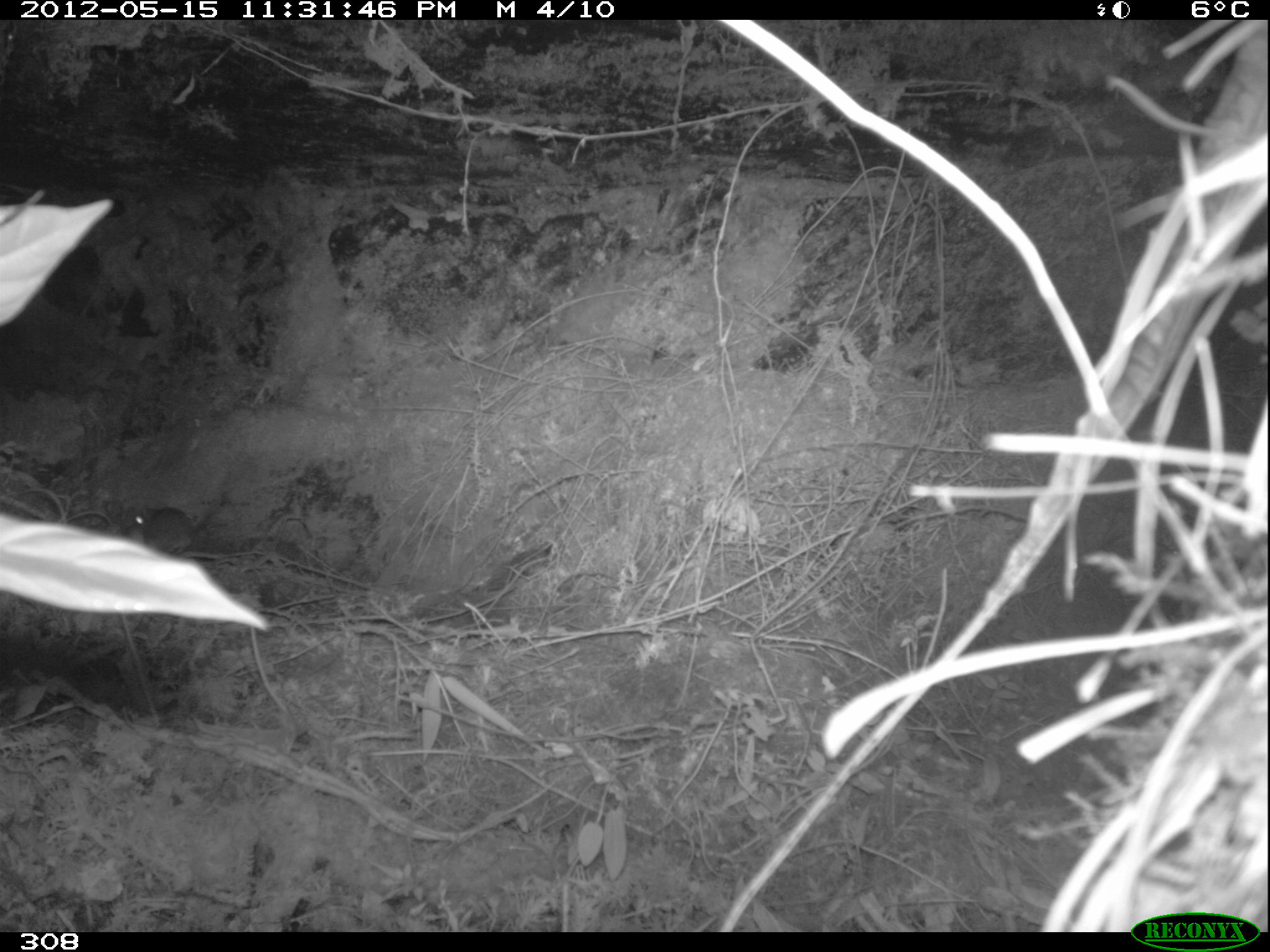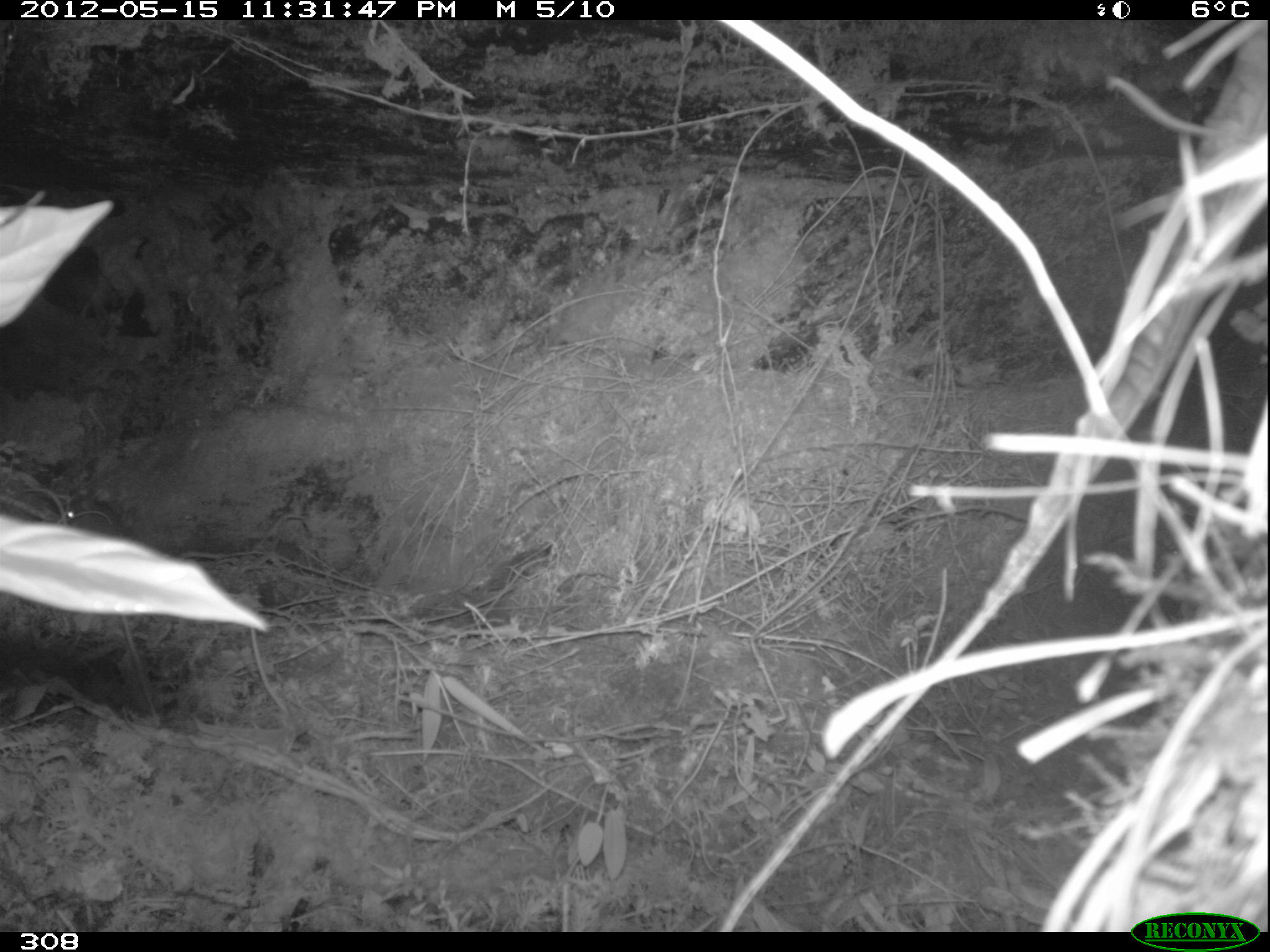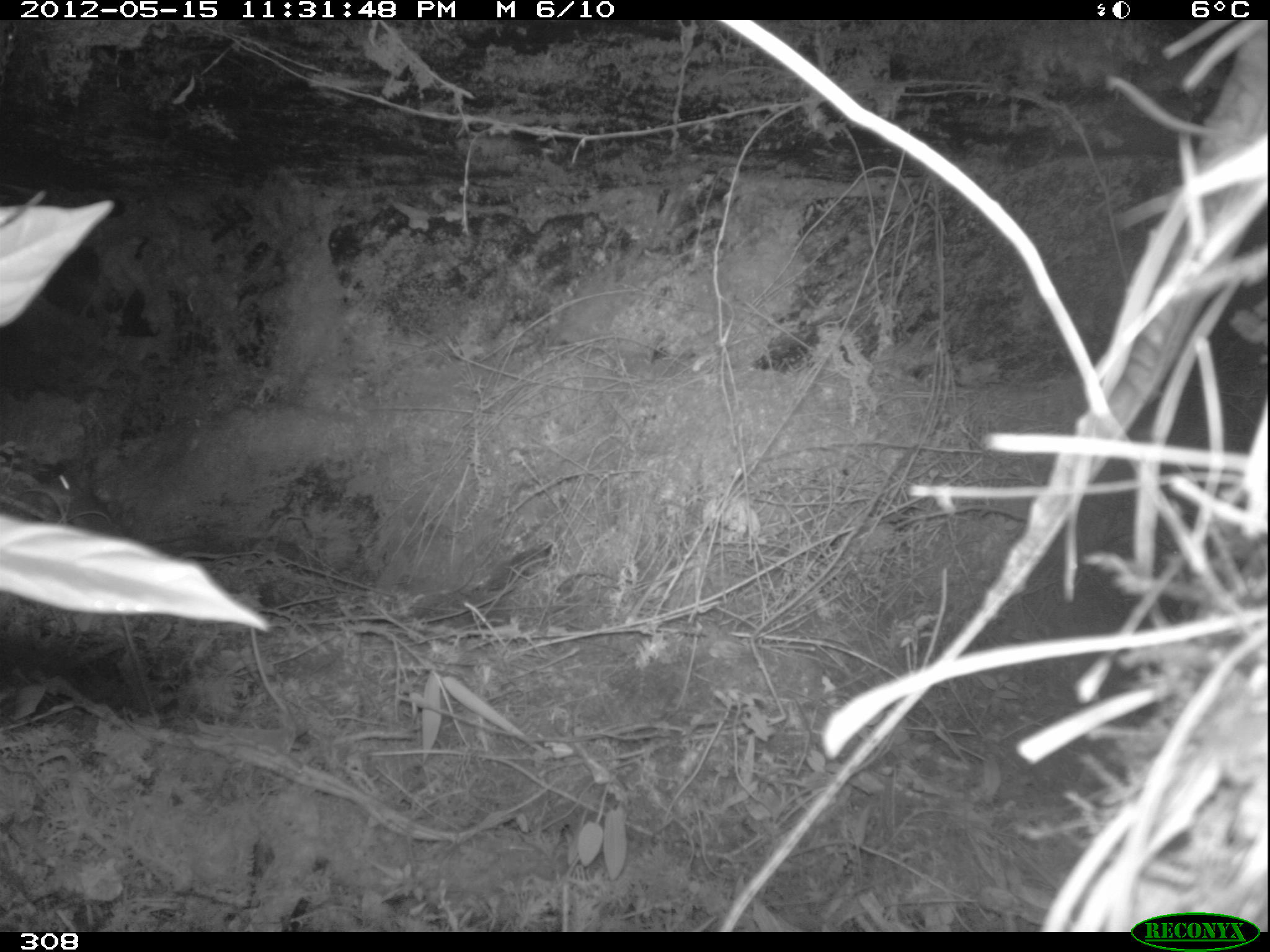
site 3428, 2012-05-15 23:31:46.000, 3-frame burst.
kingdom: Animalia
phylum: Chordata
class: Mammalia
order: Rodentia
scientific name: Rodentia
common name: rodents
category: unknown rodent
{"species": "unknown rodent (rodents) (Rodentia)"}